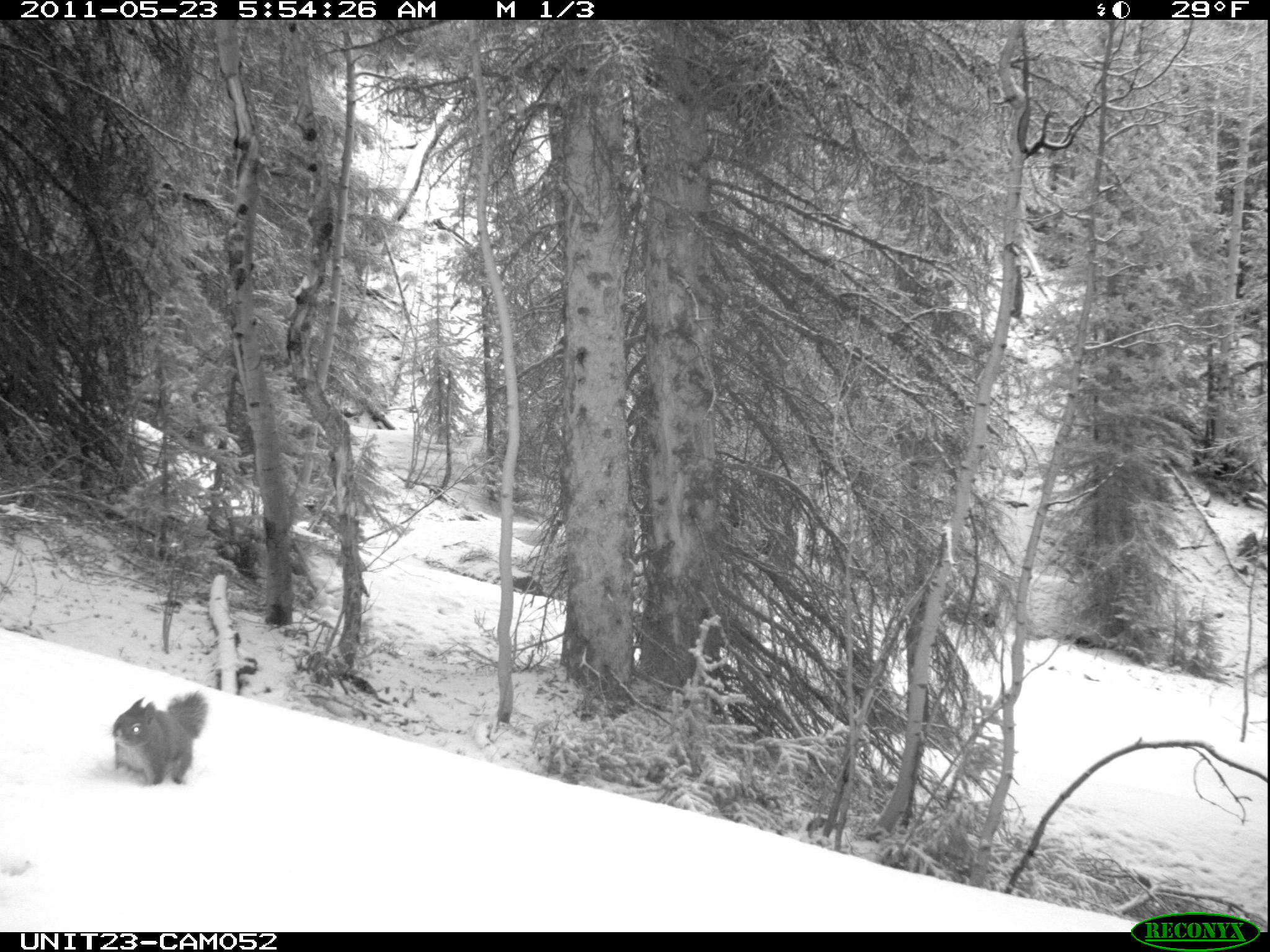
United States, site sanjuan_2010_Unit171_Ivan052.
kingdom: Animalia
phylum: Chordata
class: Mammalia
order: Rodentia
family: Sciuridae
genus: Tamiasciurus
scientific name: Tamiasciurus hudsonicus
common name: american red squirrel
Tamiasciurus hudsonicus (american red squirrel).